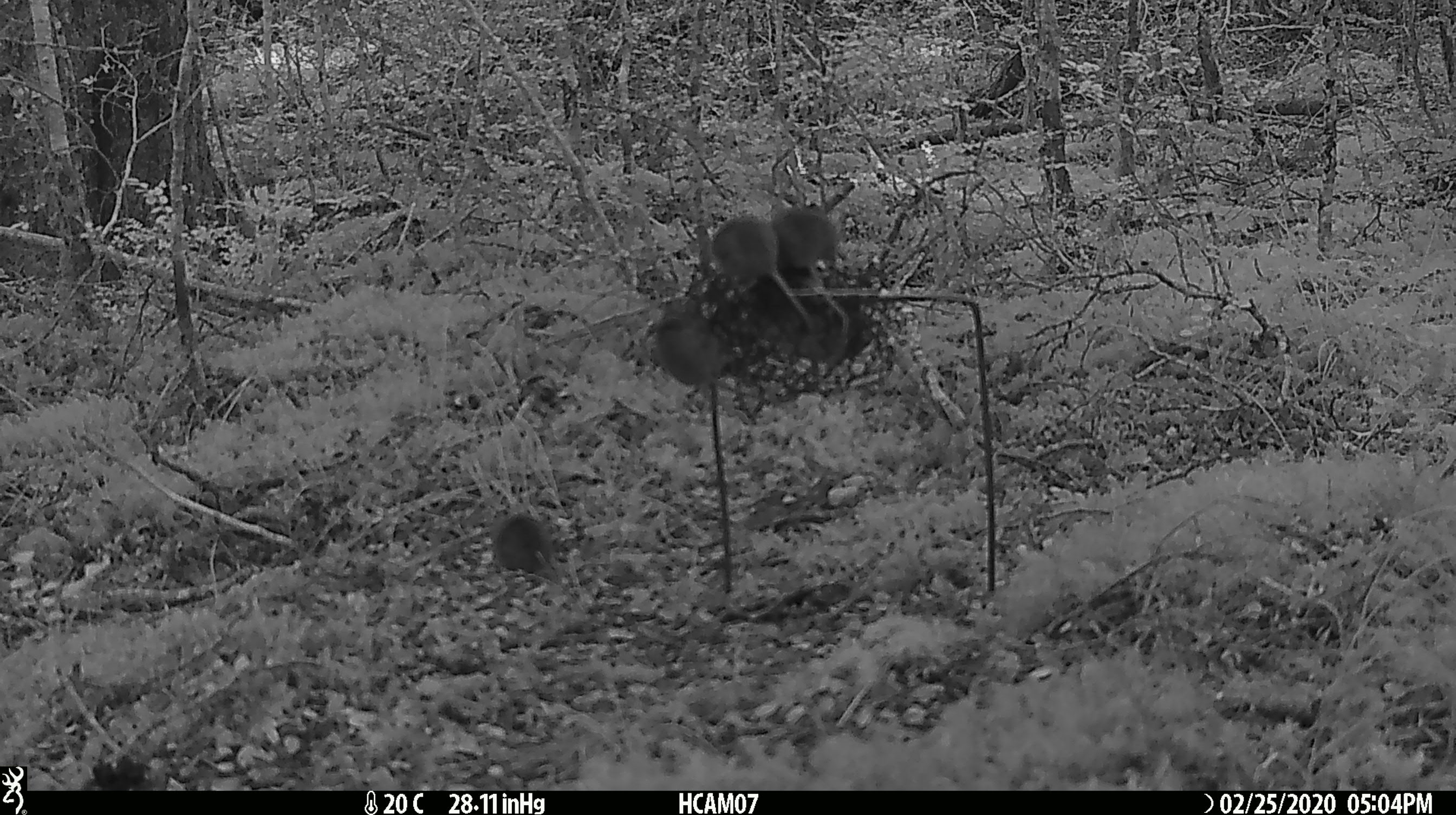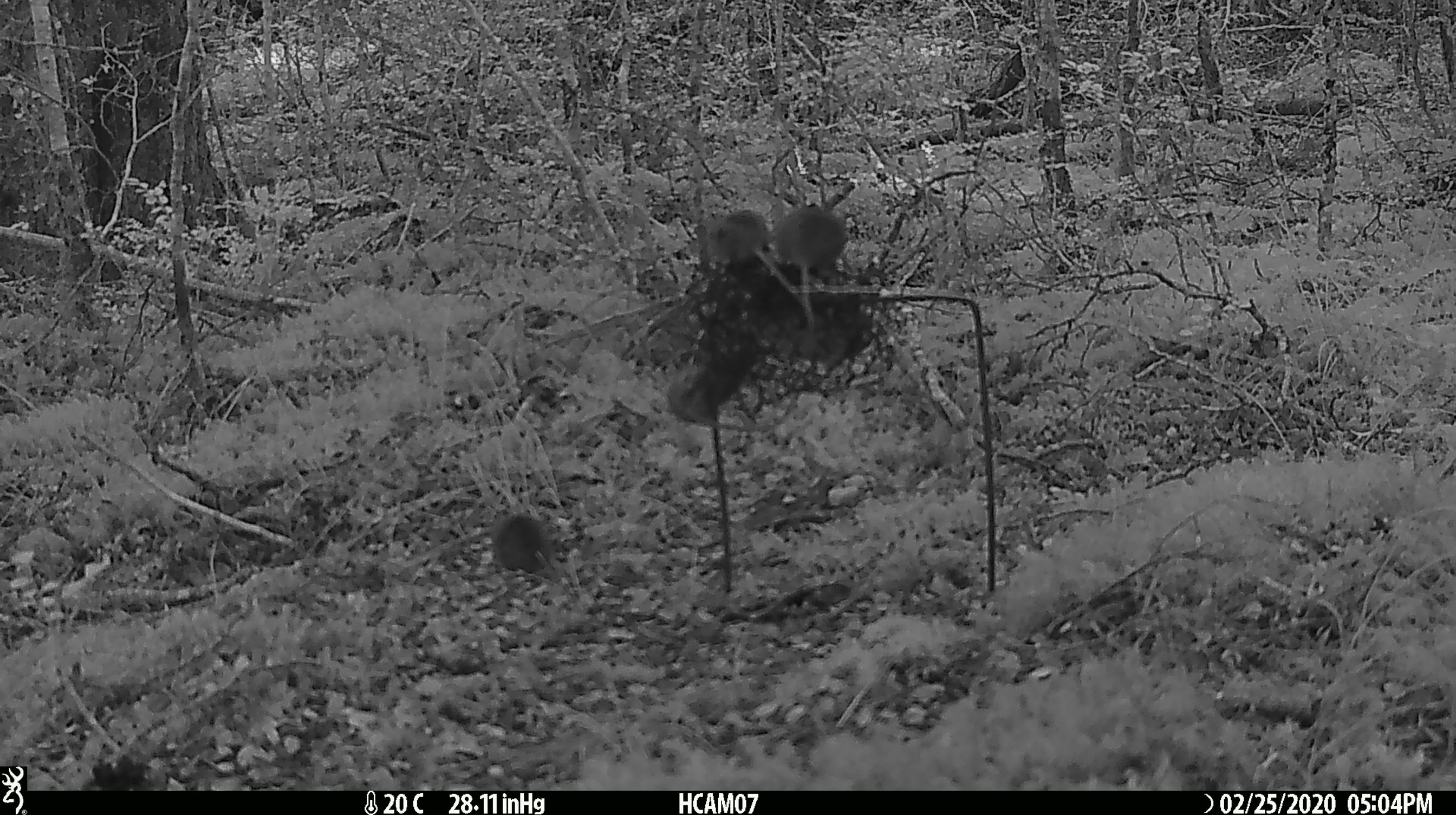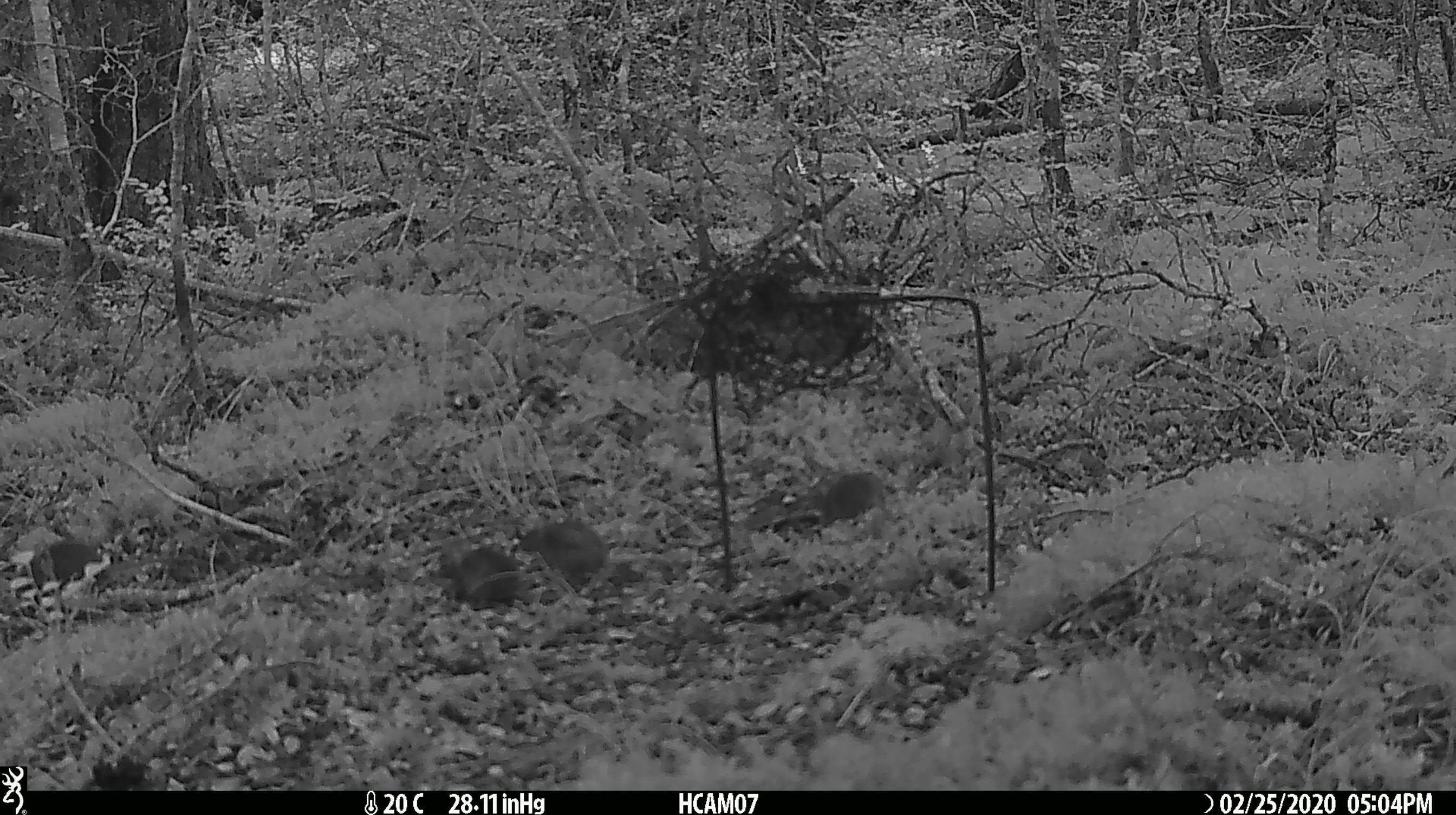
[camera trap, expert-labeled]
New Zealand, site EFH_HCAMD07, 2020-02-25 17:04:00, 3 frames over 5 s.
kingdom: Animalia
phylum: Chordata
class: Mammalia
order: Rodentia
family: Muridae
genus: Mus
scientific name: Mus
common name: mouse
Mouse (Mus).